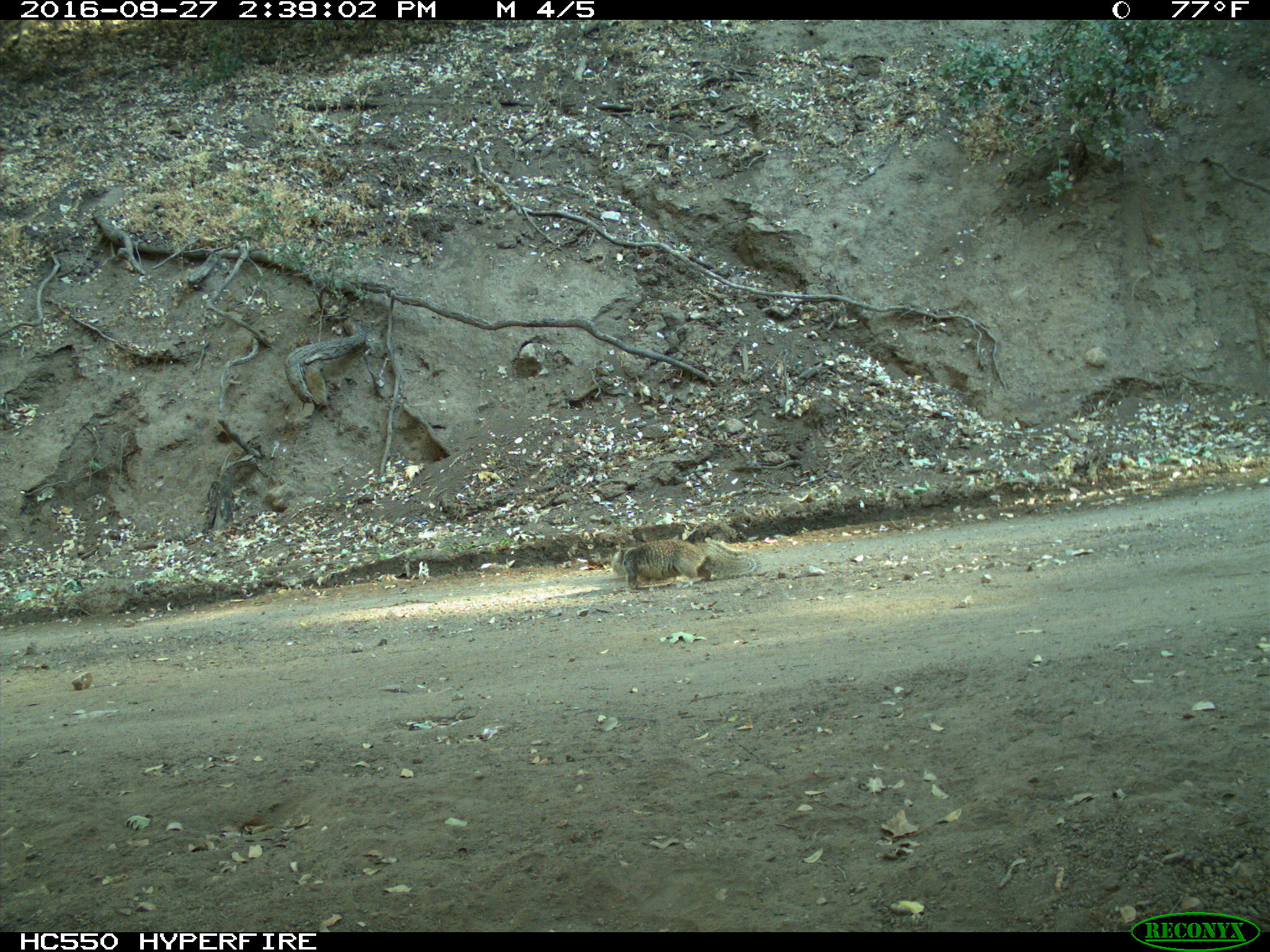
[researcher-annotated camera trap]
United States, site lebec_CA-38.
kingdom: Animalia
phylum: Chordata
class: Mammalia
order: Rodentia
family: Sciuridae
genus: Otospermophilus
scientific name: Otospermophilus beecheyi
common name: california ground squirrel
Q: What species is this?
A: Otospermophilus beecheyi (california ground squirrel).